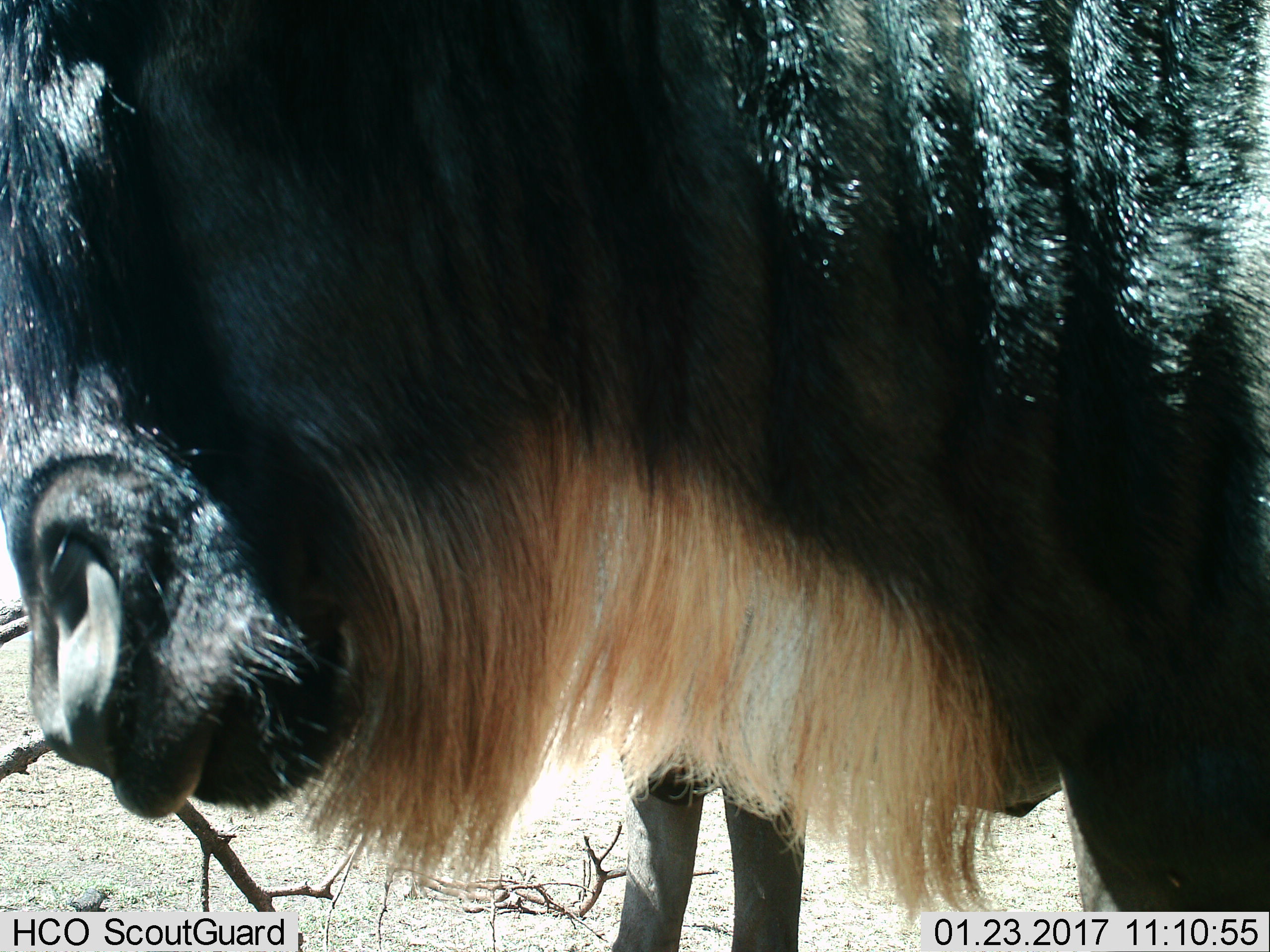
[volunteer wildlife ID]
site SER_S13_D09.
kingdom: Animalia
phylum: Chordata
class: Mammalia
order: Artiodactyla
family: Bovidae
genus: Connochaetes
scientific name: Connochaetes taurinus taurinus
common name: blue wildebeest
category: wildebeestblue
Wildebeestblue (blue wildebeest) (Connochaetes taurinus taurinus), count 1. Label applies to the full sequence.